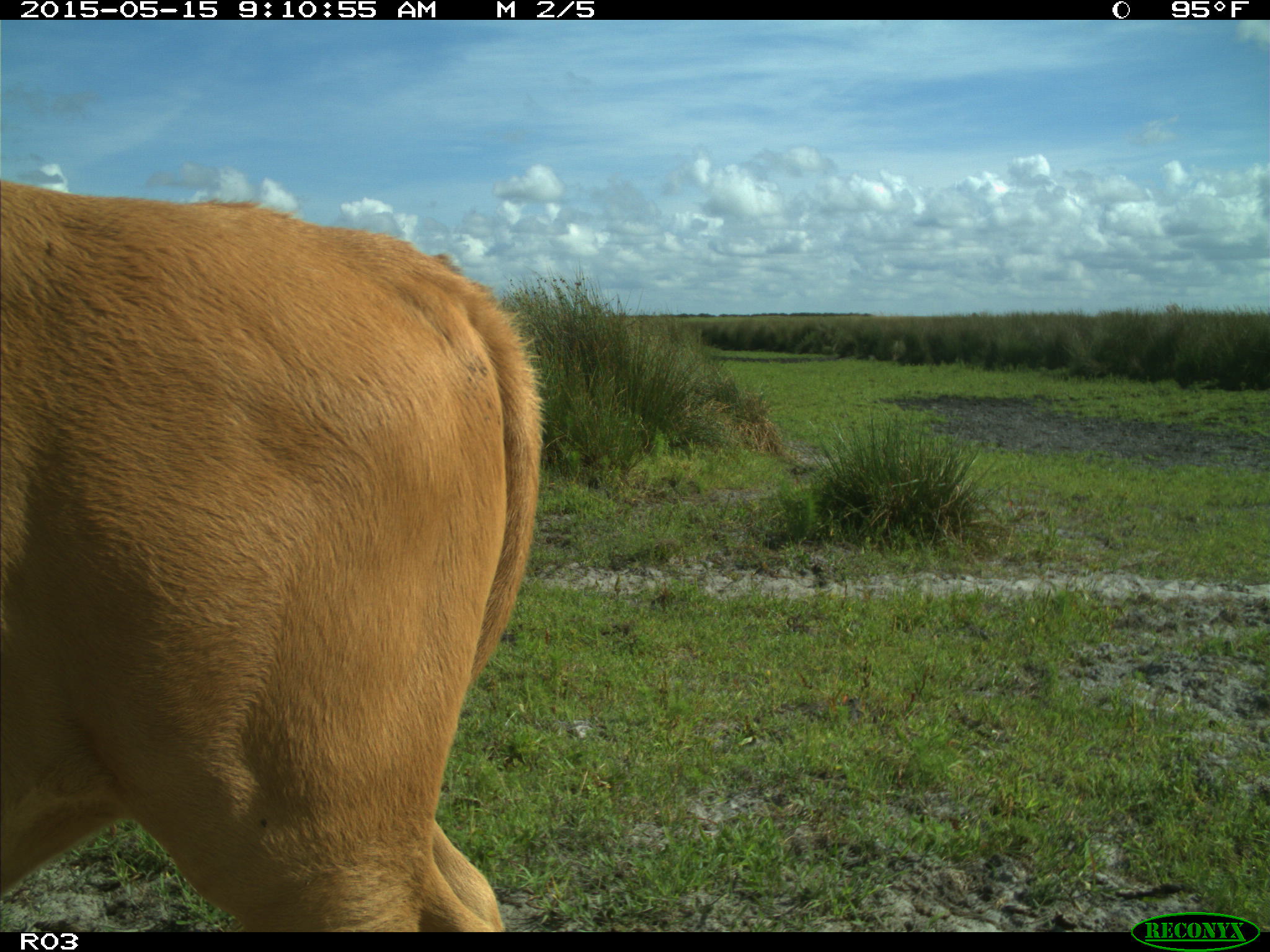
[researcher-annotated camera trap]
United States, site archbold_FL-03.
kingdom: Animalia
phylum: Chordata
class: Mammalia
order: Artiodactyla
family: Bovidae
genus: Bos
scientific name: Bos taurus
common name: domestic cow